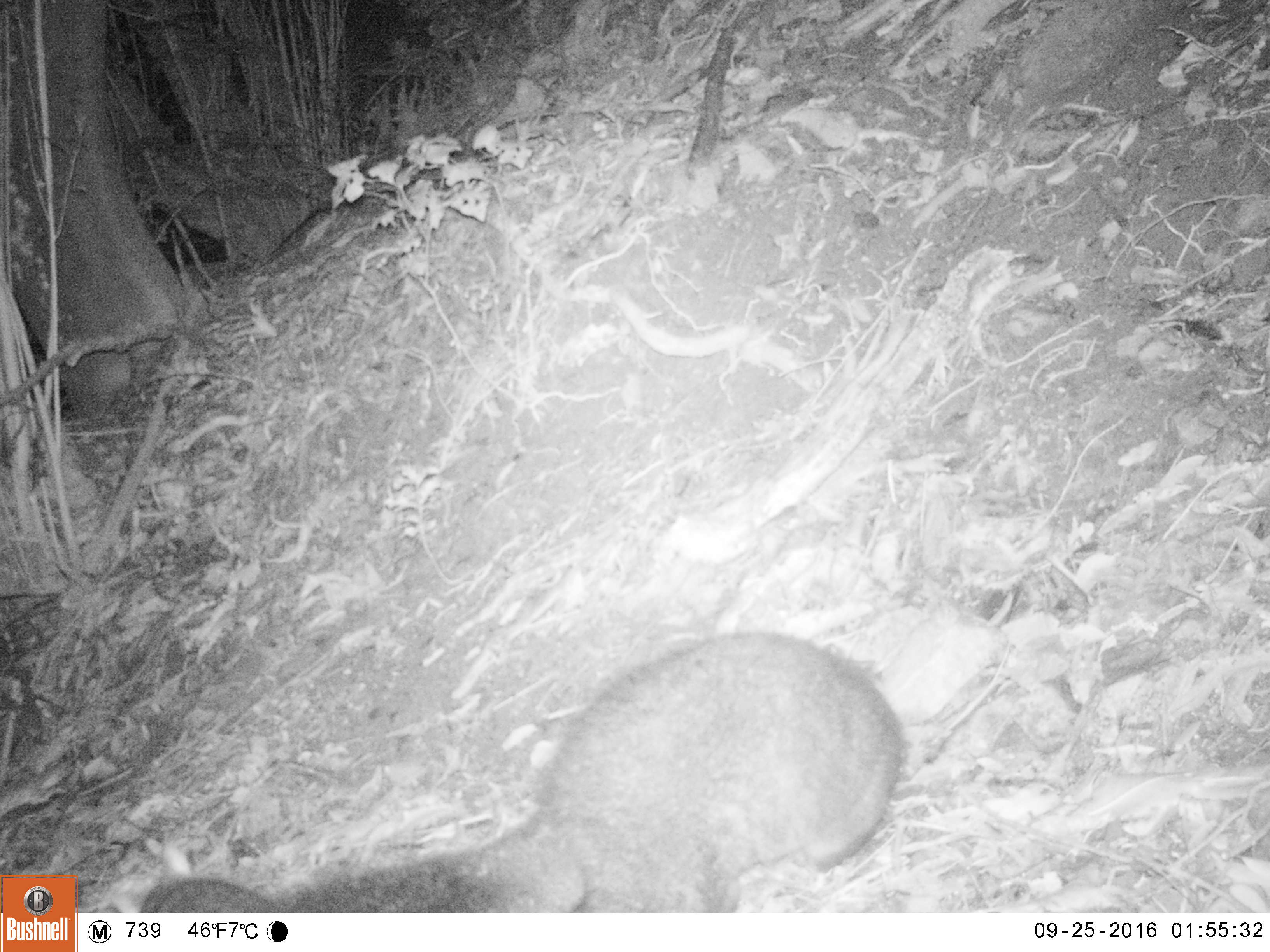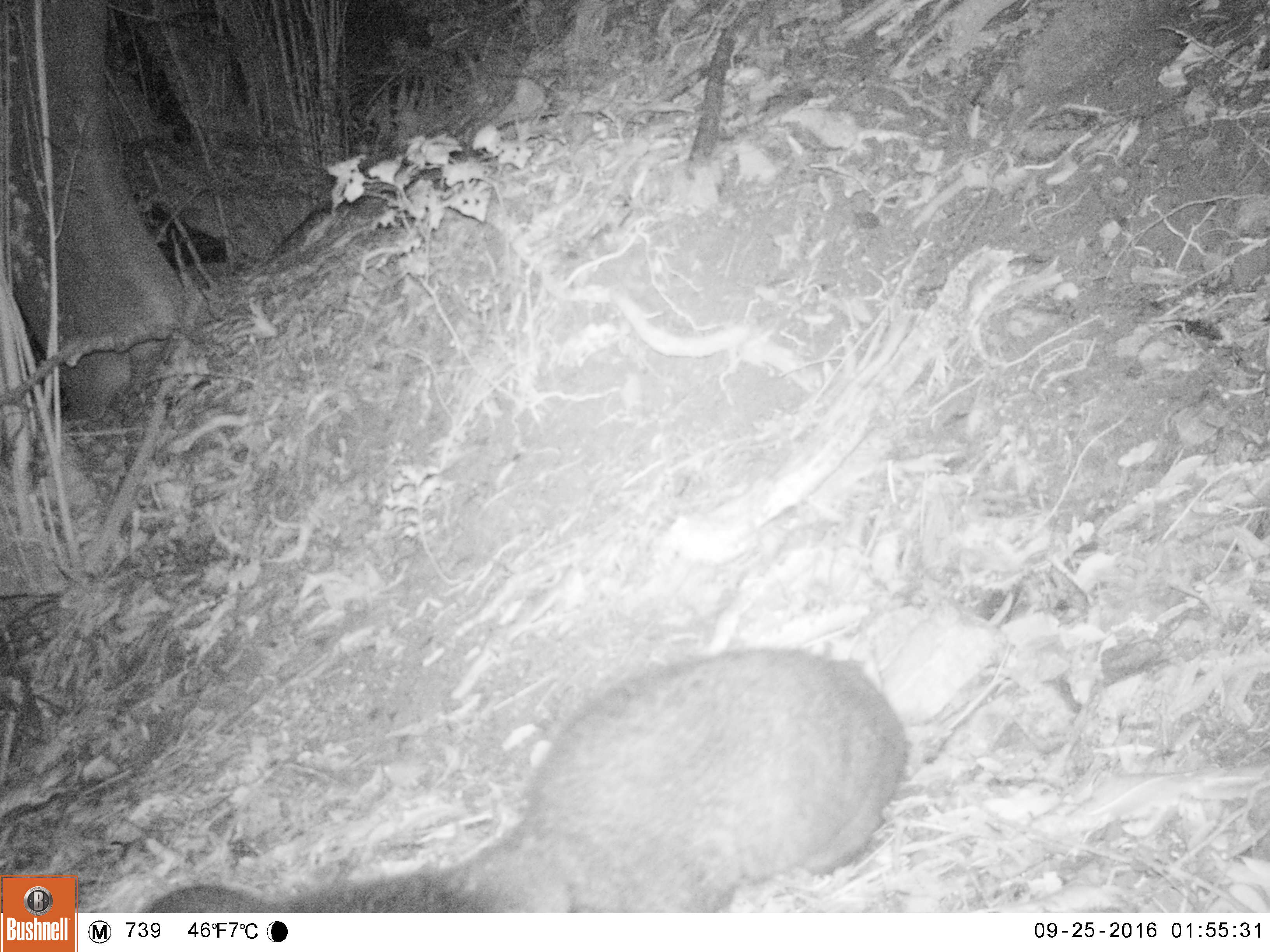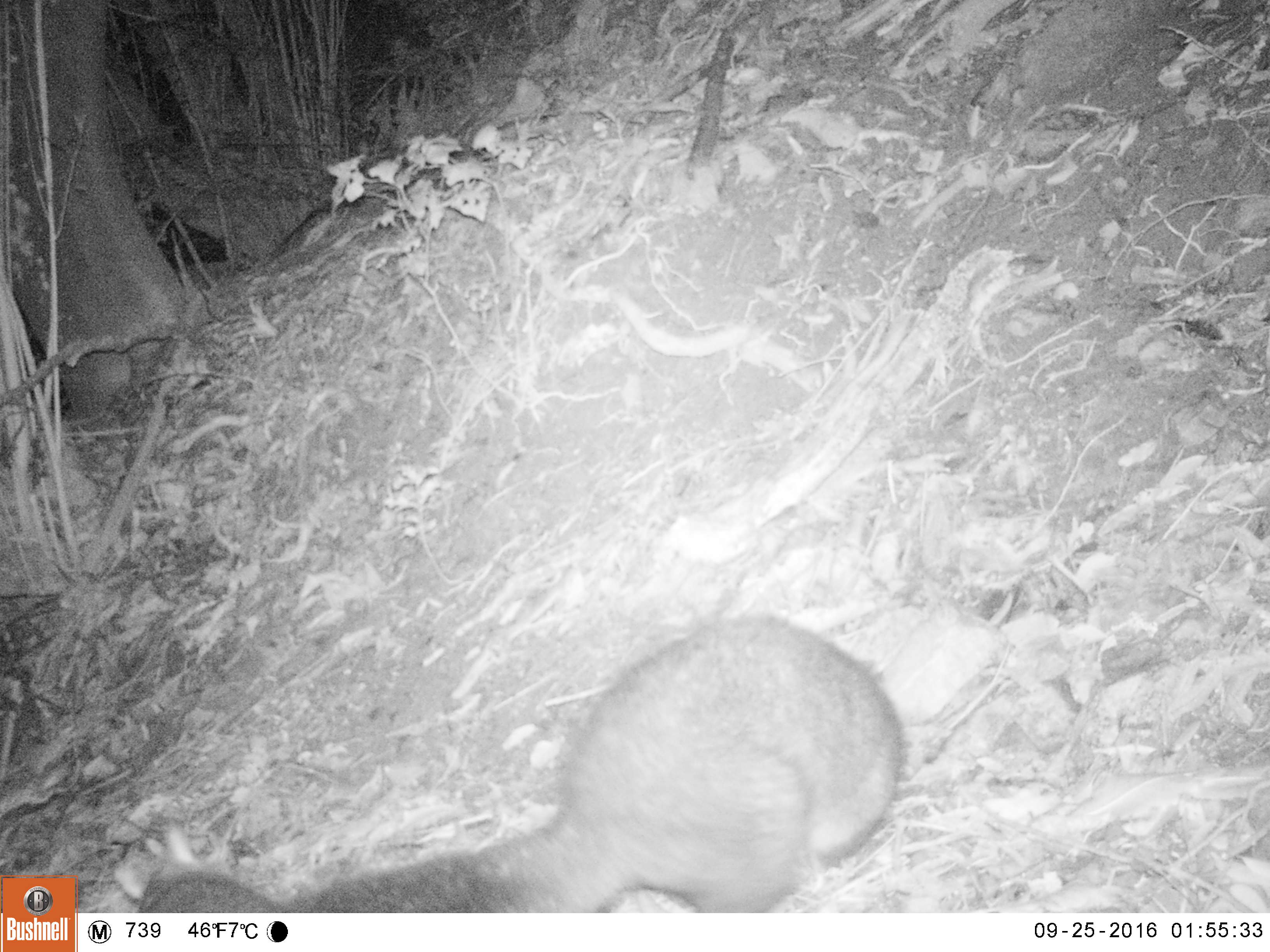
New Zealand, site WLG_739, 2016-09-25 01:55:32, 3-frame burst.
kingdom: Animalia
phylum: Chordata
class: Mammalia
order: Diprotodontia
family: Phalangeridae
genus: Trichosurus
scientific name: Trichosurus vulpecula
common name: common brushtail possum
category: possum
Possum (common brushtail possum) (Trichosurus vulpecula).